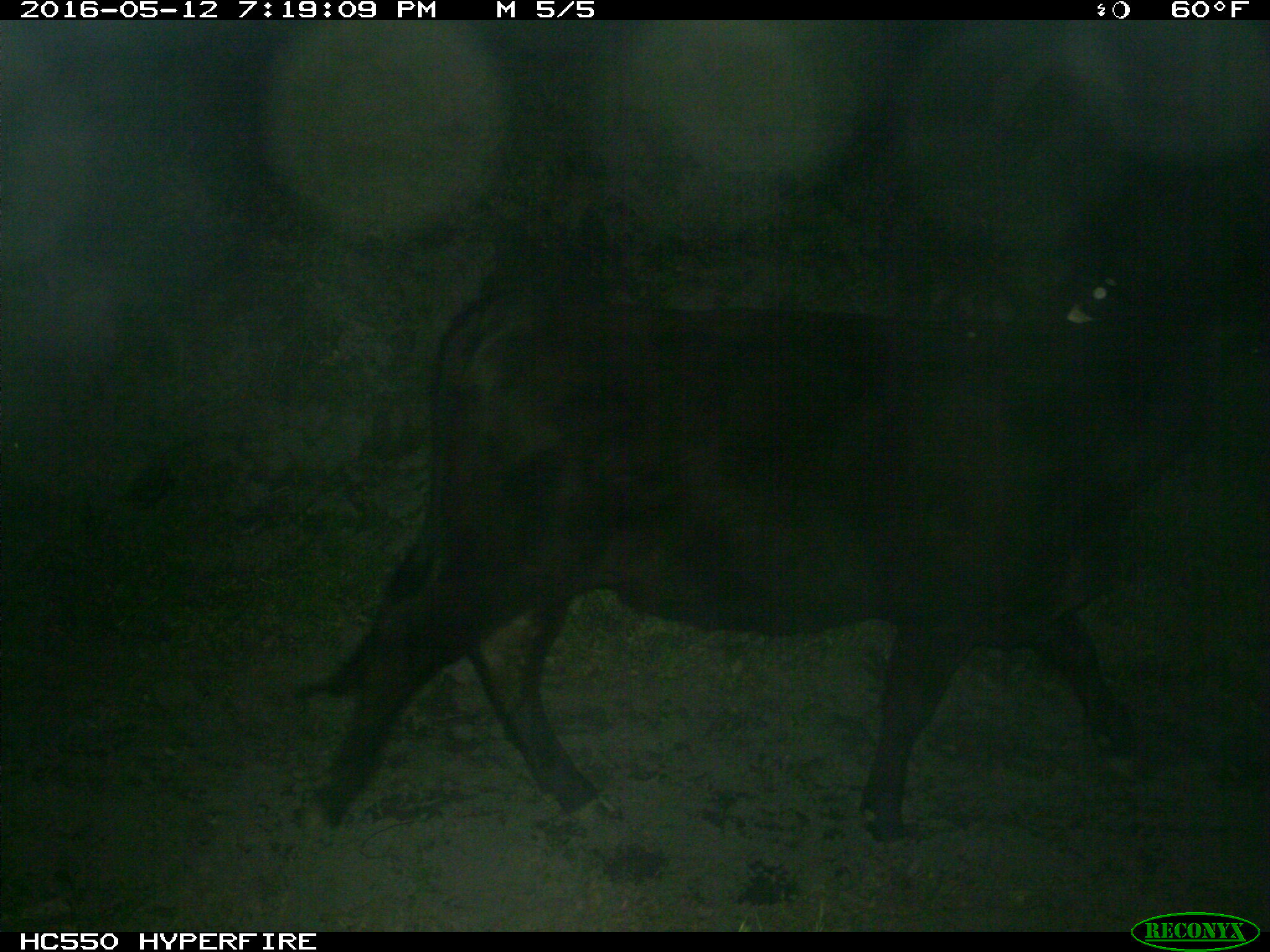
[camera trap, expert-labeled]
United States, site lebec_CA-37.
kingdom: Animalia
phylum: Chordata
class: Mammalia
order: Artiodactyla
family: Bovidae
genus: Bos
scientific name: Bos taurus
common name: domestic cow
Bos taurus (domestic cow).